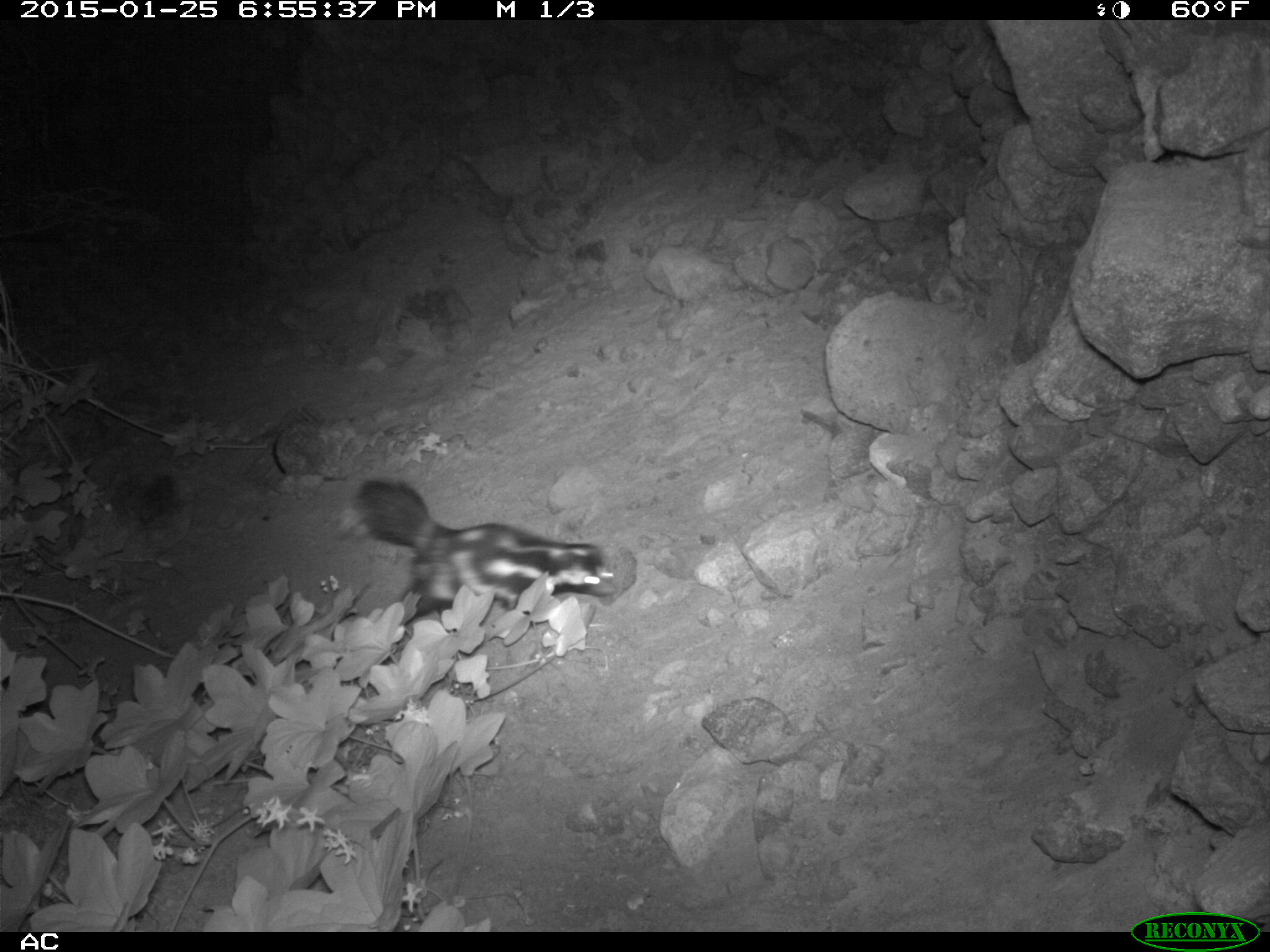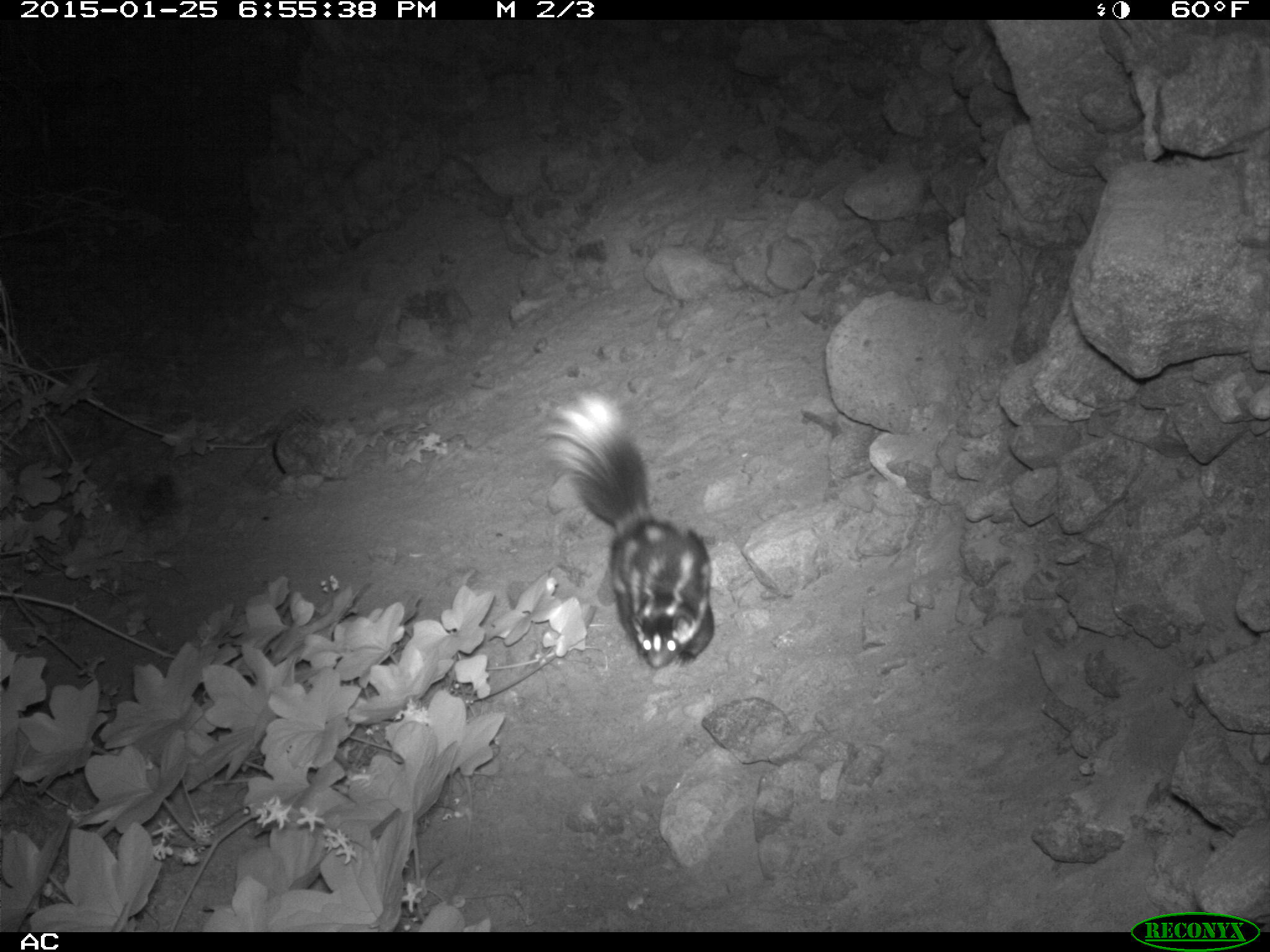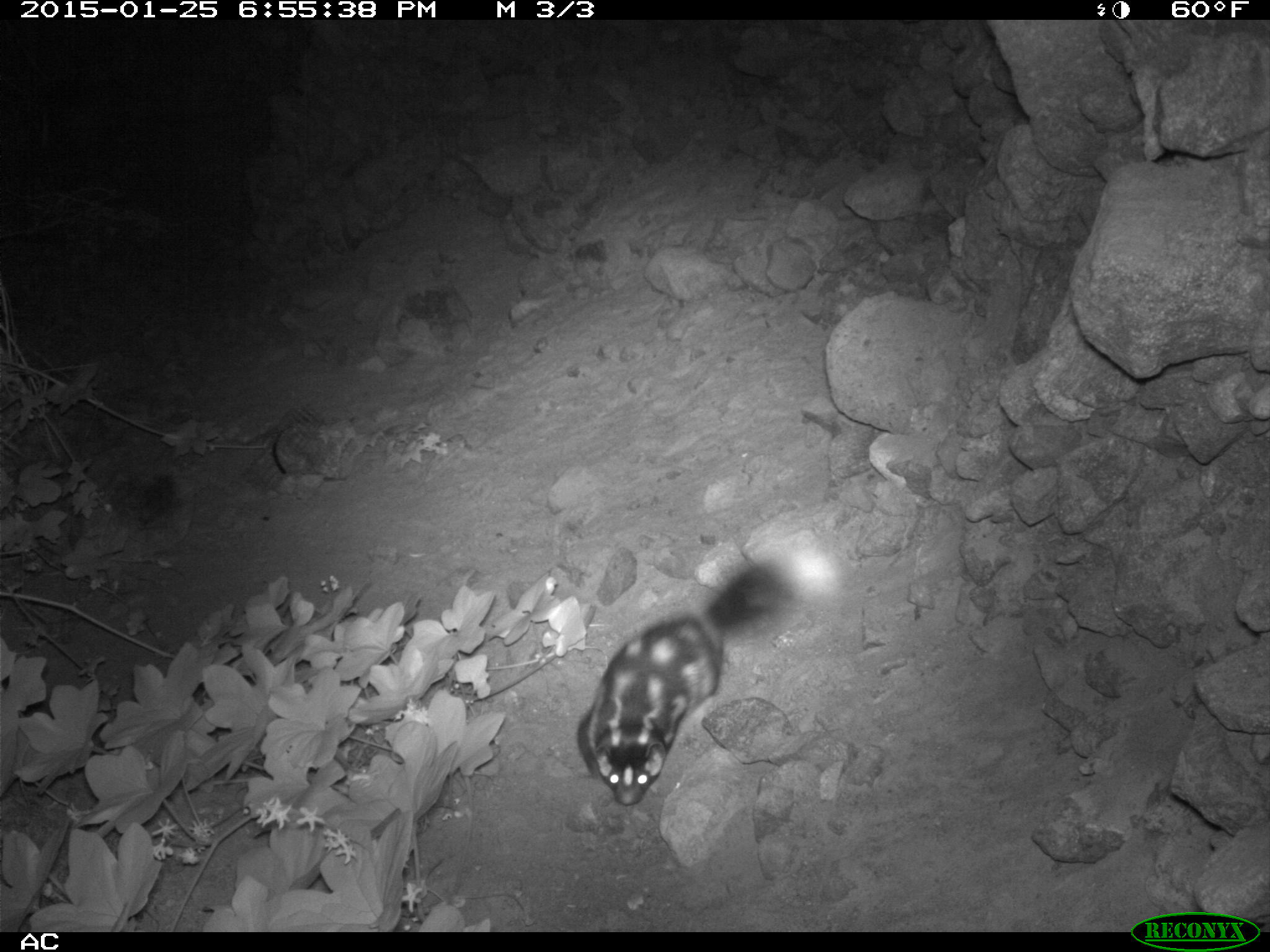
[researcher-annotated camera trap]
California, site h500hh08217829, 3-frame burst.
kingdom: Animalia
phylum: Chordata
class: Mammalia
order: Carnivora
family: Mephitidae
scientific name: Mephitidae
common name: skunk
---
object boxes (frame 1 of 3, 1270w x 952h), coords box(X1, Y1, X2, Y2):
skunk: box(334, 473, 613, 644)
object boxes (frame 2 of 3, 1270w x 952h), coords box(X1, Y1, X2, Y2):
skunk: box(536, 388, 715, 671)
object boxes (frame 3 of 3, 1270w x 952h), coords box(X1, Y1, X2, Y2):
skunk: box(575, 537, 838, 805)